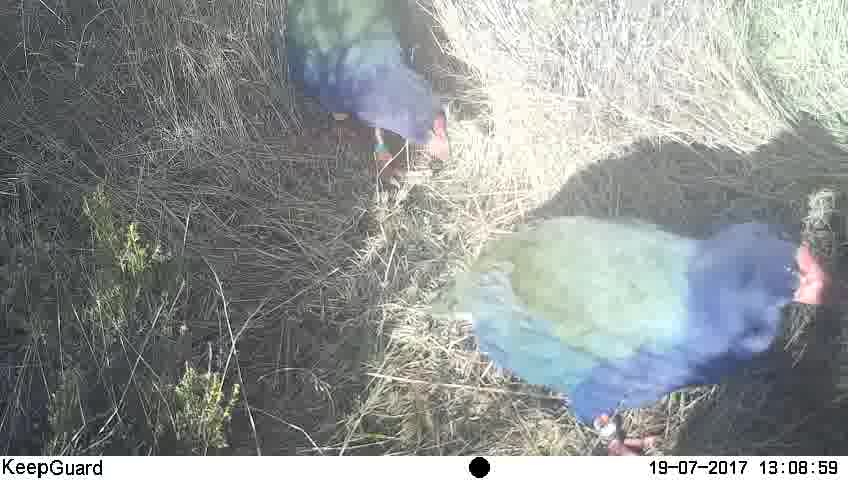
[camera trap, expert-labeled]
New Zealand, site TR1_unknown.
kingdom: Animalia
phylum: Chordata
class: Aves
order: Gruiformes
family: Rallidae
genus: Porphyrio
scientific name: Porphyrio mantelli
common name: takahe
Takahe (Porphyrio mantelli).